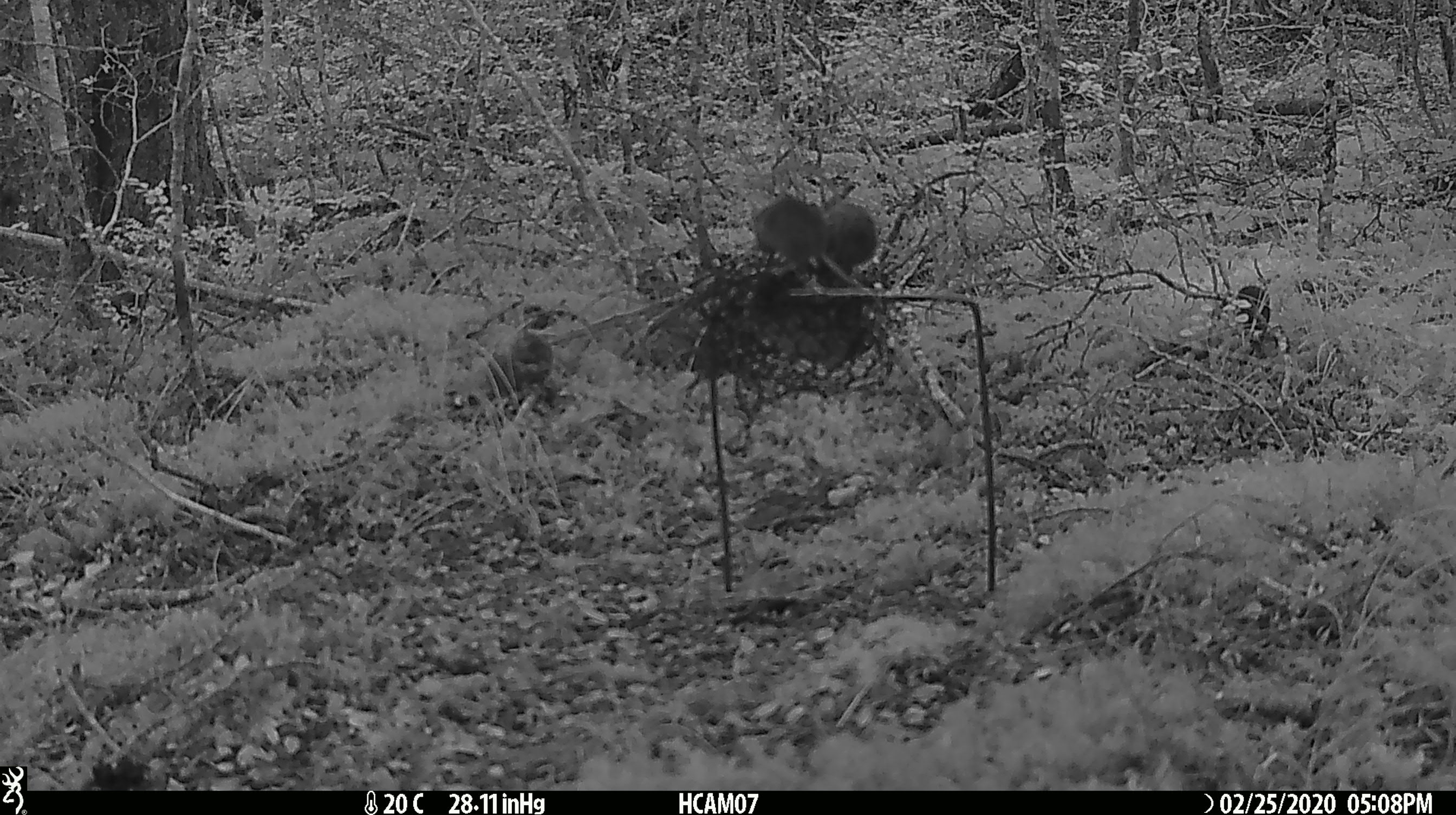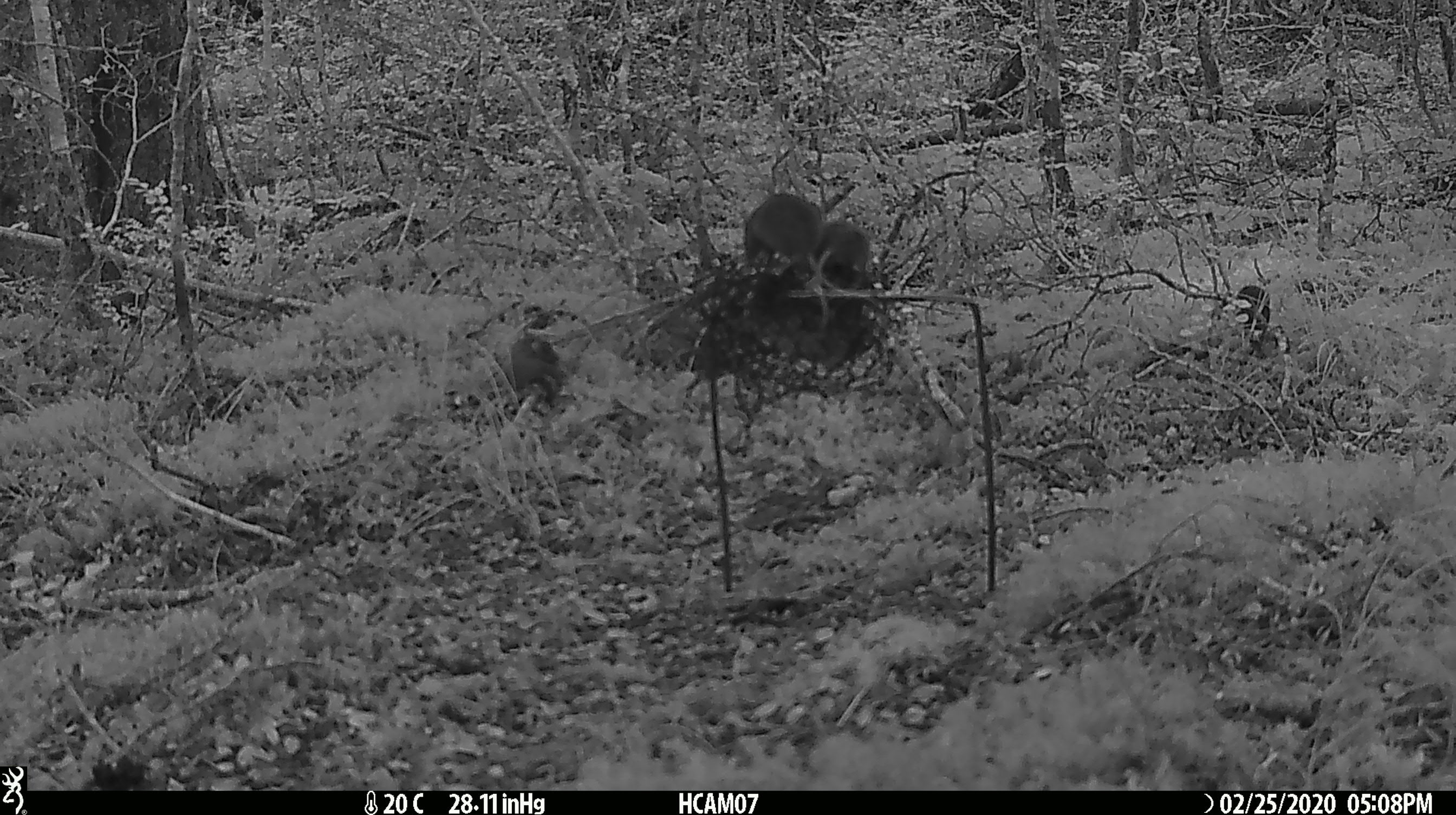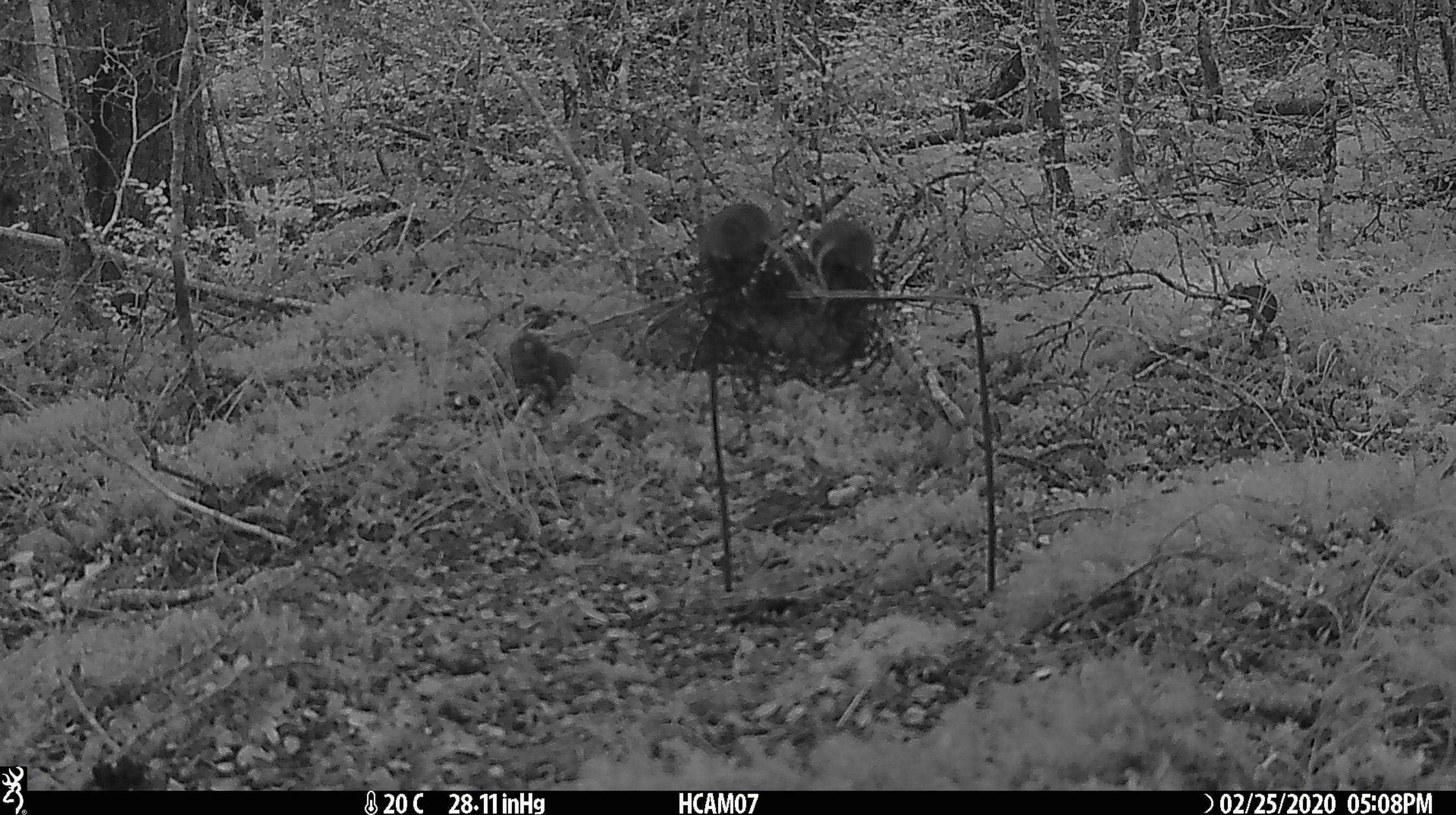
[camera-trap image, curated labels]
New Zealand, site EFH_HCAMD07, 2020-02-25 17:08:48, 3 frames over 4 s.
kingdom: Animalia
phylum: Chordata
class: Mammalia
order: Rodentia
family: Muridae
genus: Mus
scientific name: Mus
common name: mouse